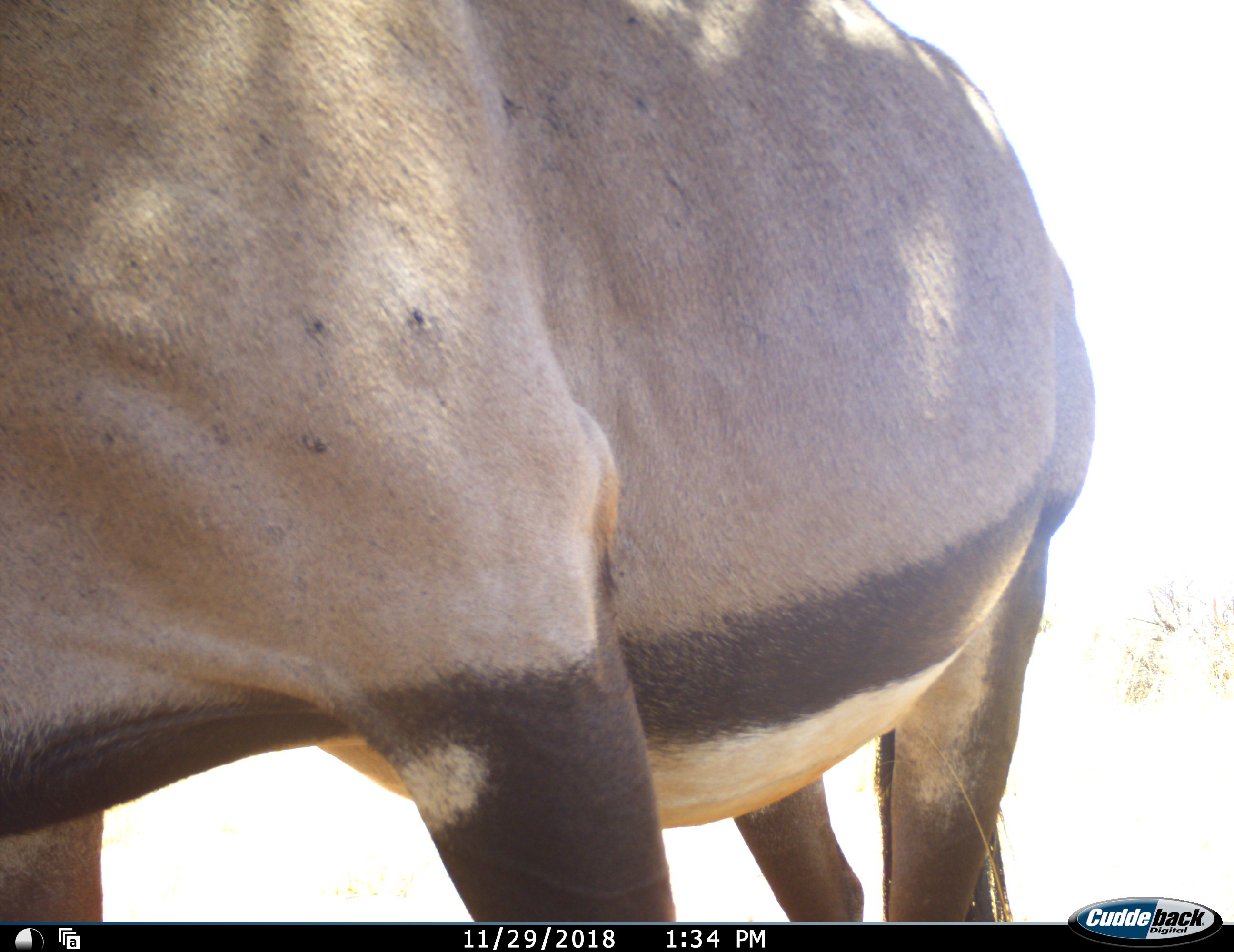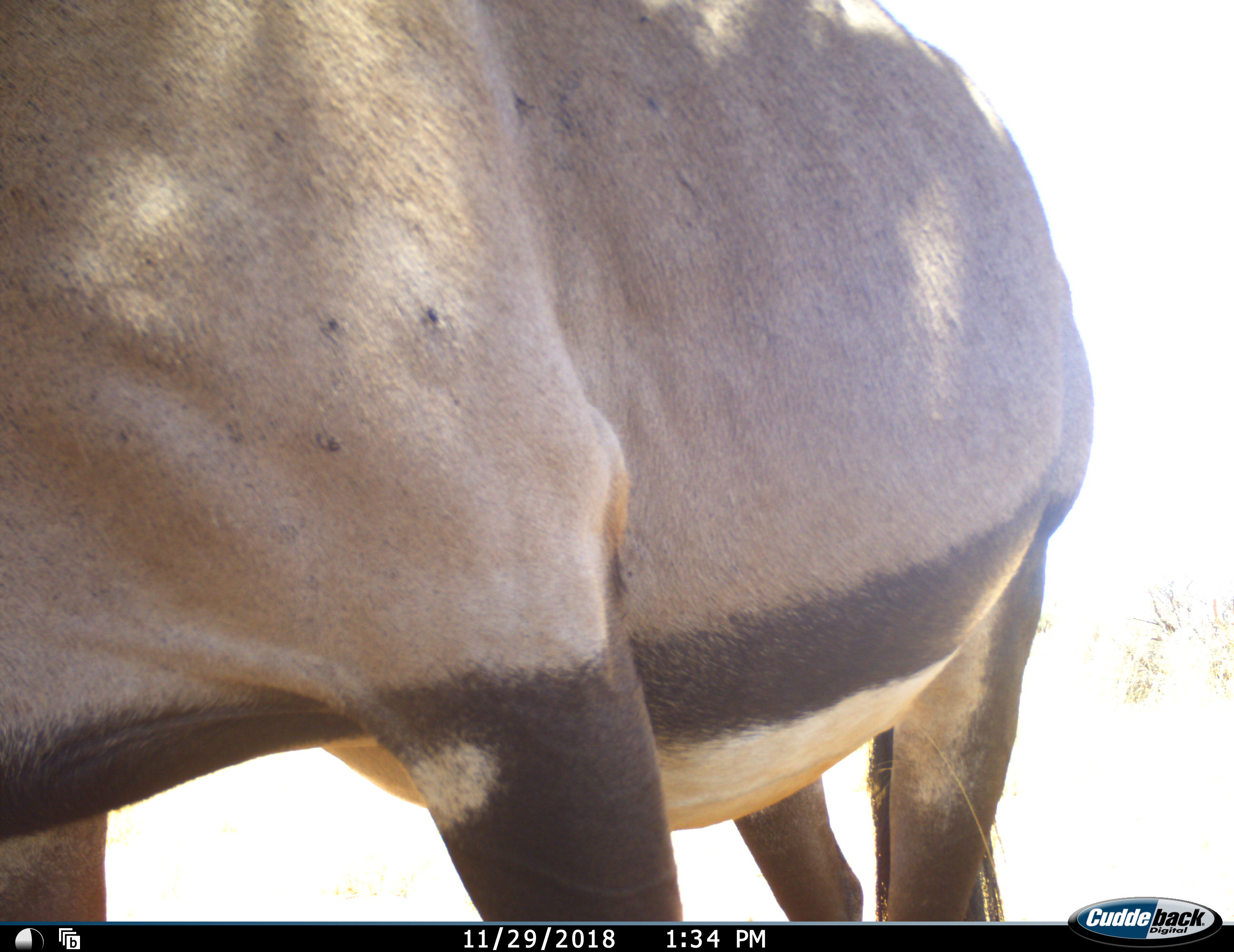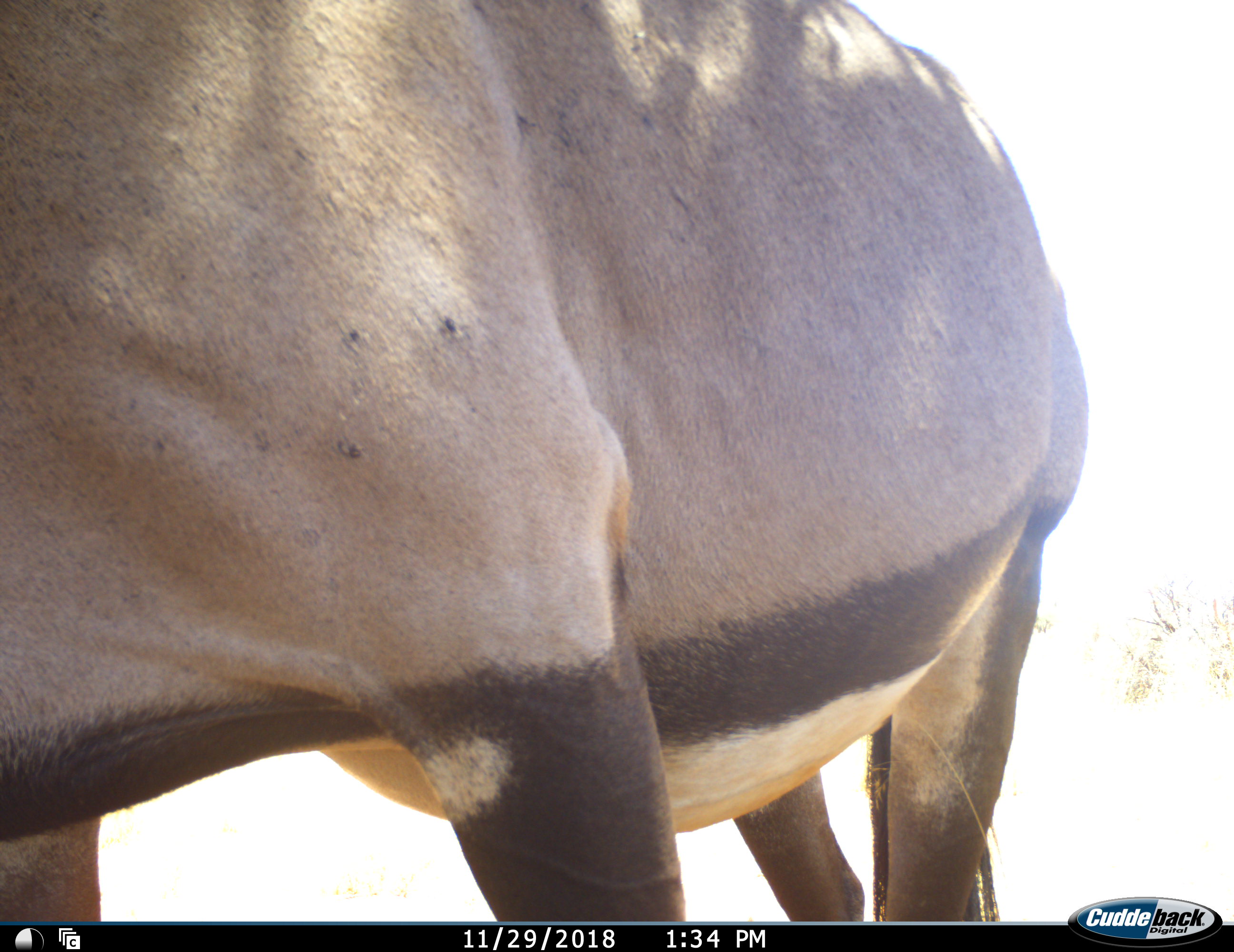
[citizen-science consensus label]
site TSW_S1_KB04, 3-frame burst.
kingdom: Animalia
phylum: Chordata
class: Mammalia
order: Artiodactyla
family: Bovidae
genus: Oryx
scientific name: Oryx gazella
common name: gemsbok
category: oryx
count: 1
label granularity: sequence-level